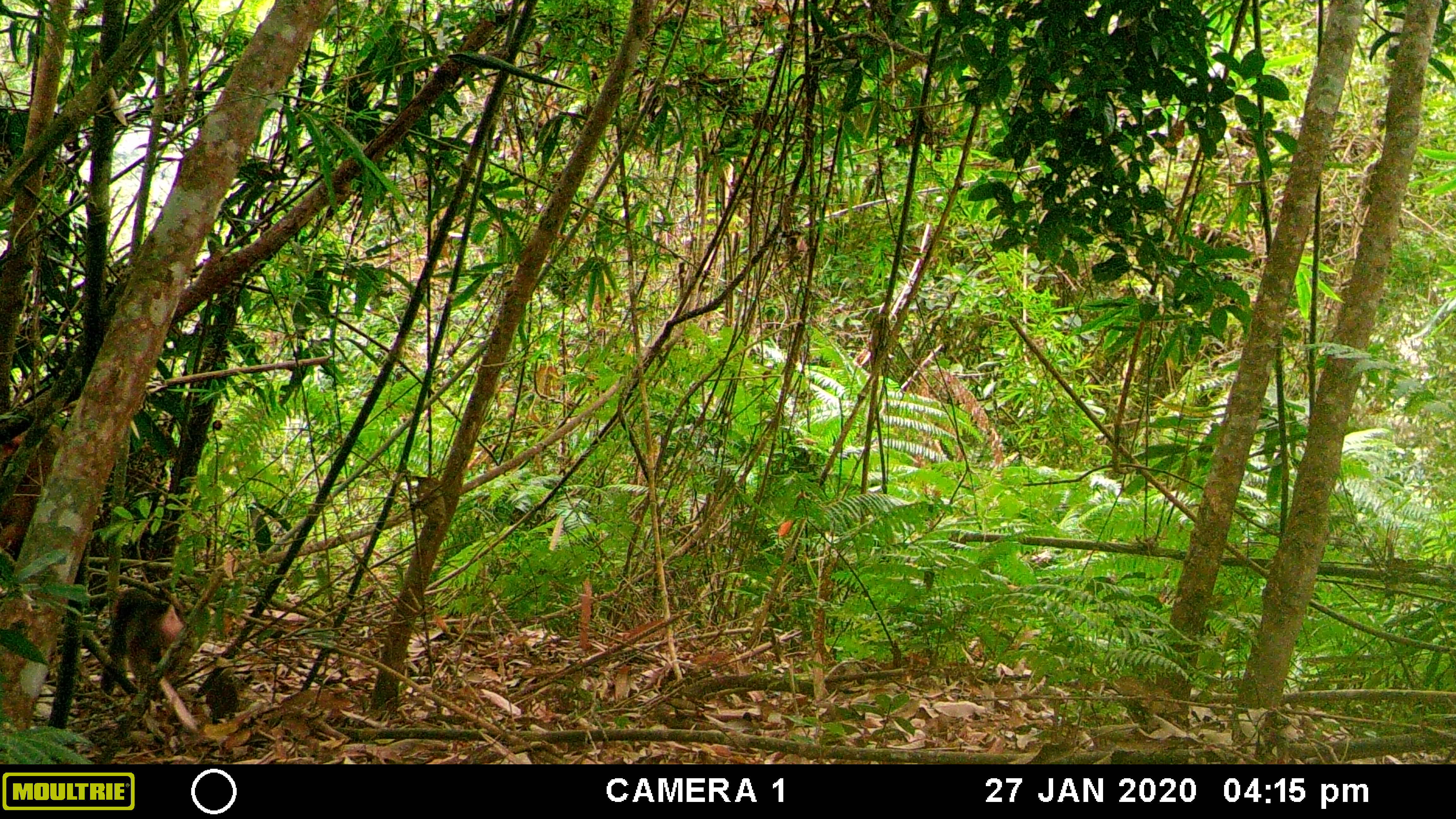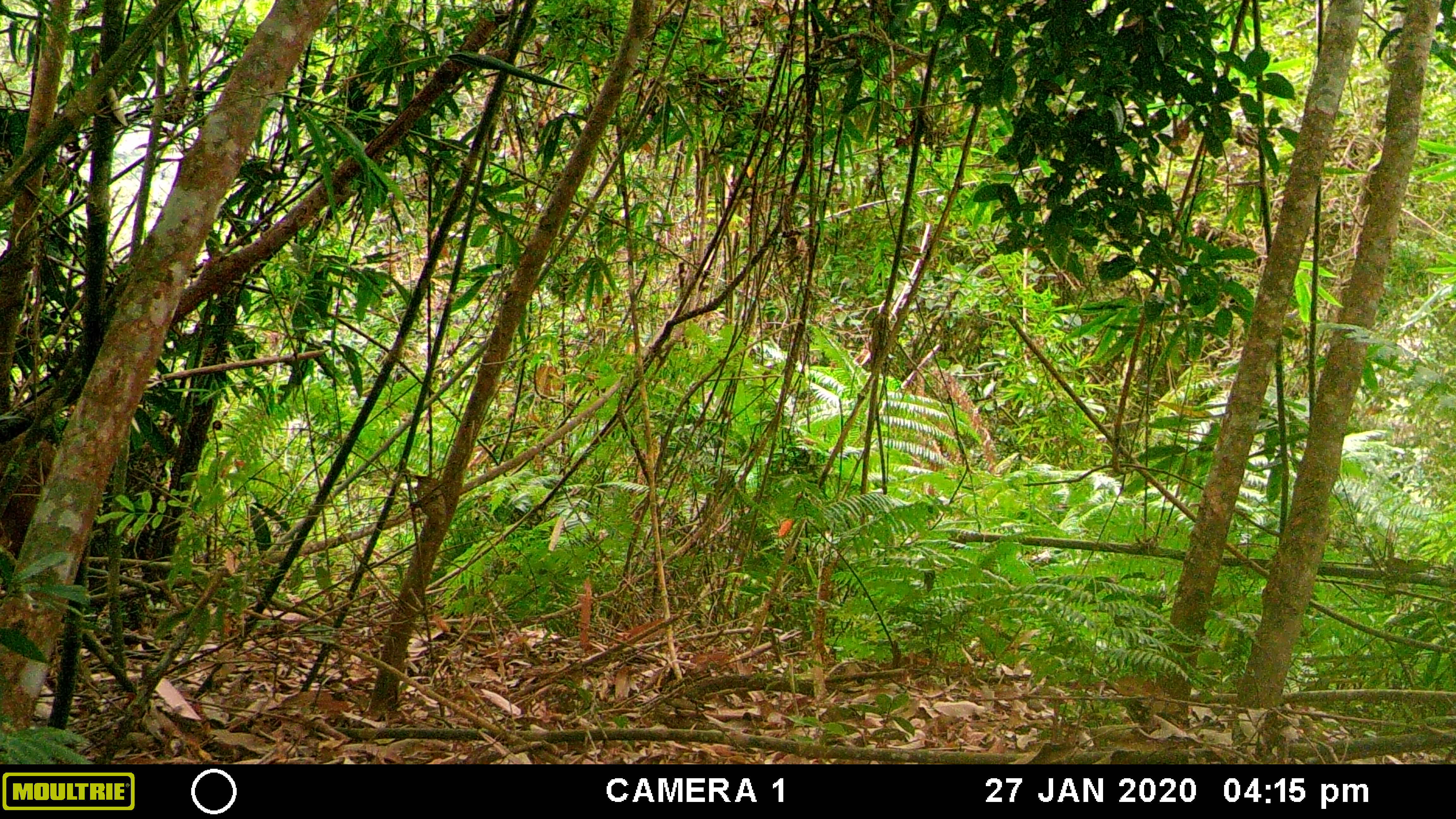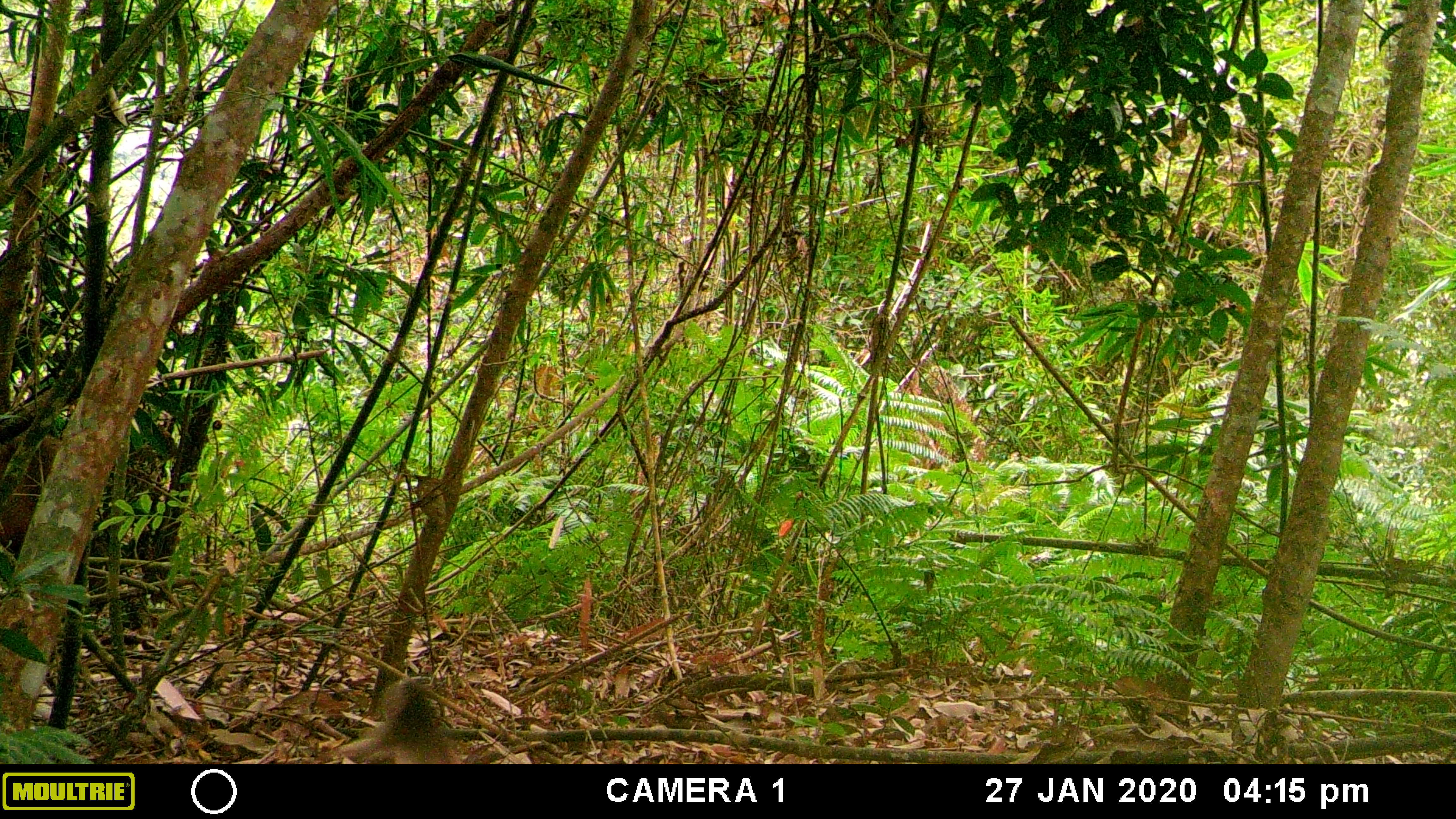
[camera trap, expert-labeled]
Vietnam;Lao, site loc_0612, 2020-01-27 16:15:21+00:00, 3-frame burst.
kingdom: Animalia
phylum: Chordata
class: Mammalia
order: Primates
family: Cercopithecidae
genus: Macaca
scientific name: Macaca arctoides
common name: stump-tailed macaque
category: stump tailed macaque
Stump tailed macaque (stump-tailed macaque) (Macaca arctoides). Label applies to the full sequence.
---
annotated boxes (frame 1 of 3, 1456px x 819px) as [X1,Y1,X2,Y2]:
stump tailed macaque: [99,587,183,694]; [0,424,65,551]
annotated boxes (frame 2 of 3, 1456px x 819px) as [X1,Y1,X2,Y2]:
stump tailed macaque: [0,439,54,556]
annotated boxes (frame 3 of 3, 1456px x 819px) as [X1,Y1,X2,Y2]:
stump tailed macaque: [338,680,461,764]; [0,436,61,542]